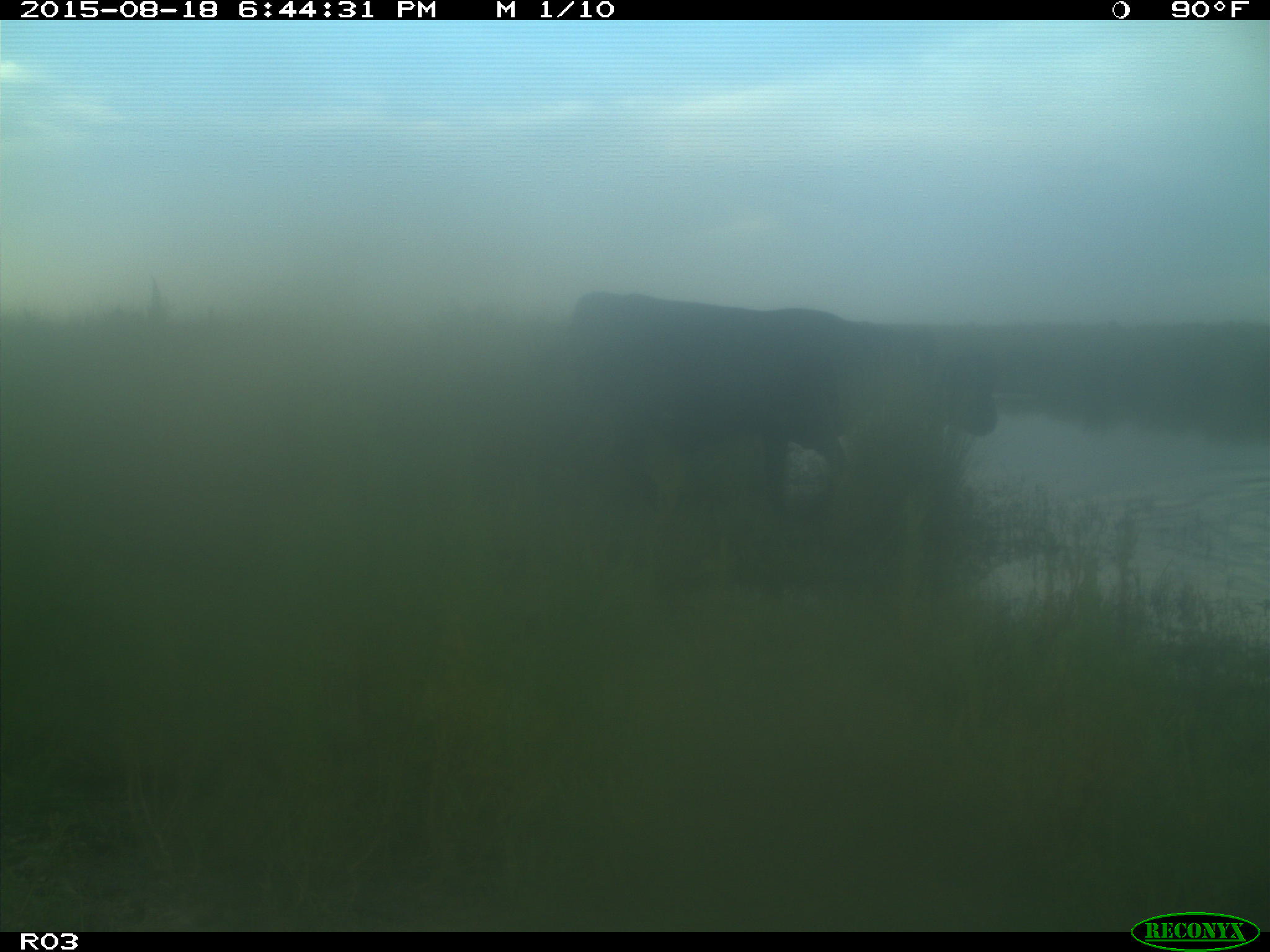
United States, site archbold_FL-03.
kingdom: Animalia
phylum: Chordata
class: Mammalia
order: Artiodactyla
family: Bovidae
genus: Bos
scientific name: Bos taurus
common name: domestic cow